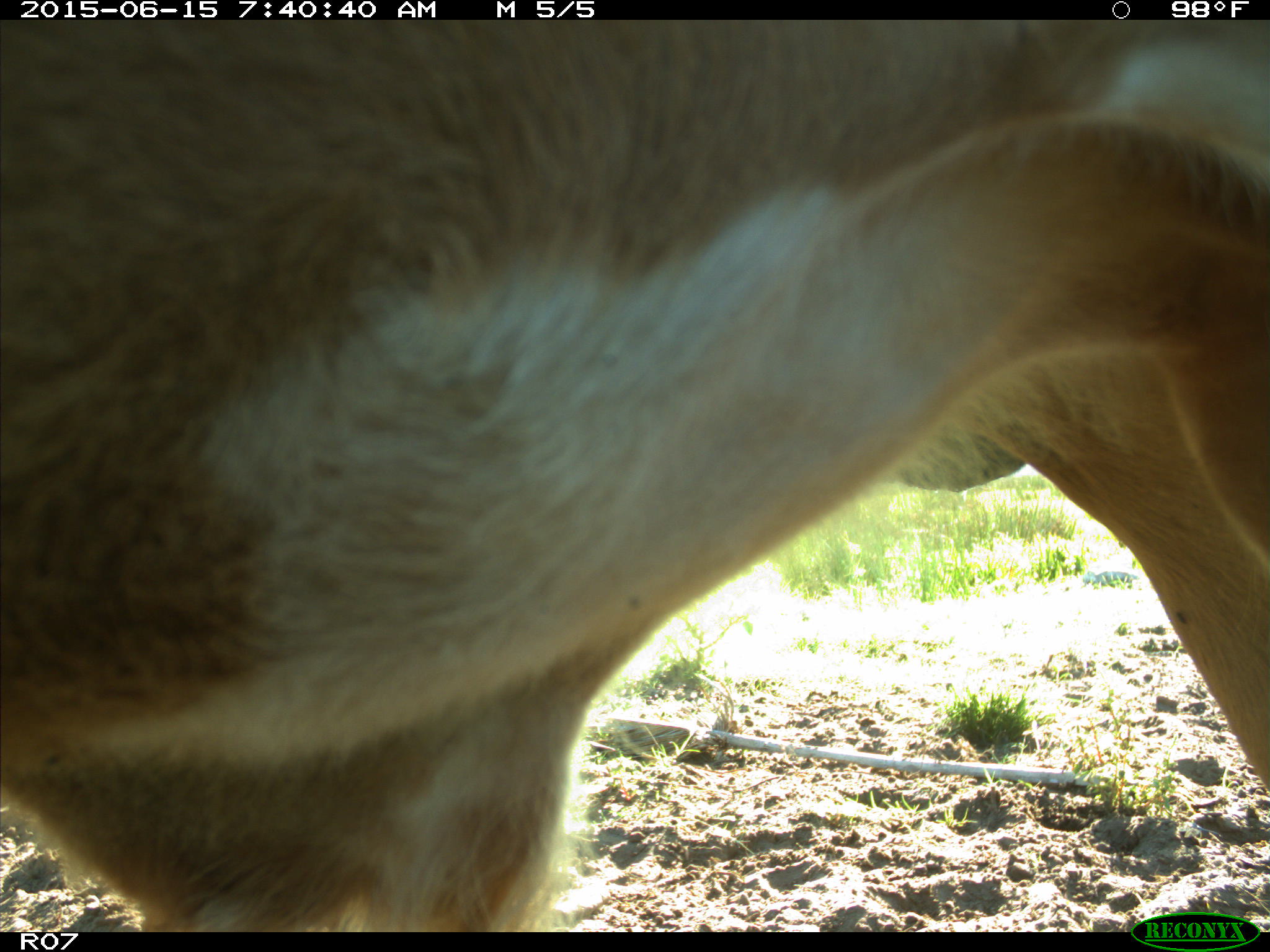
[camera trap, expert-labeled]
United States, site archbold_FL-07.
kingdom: Animalia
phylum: Chordata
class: Mammalia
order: Artiodactyla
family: Bovidae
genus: Bos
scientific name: Bos taurus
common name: domestic cow